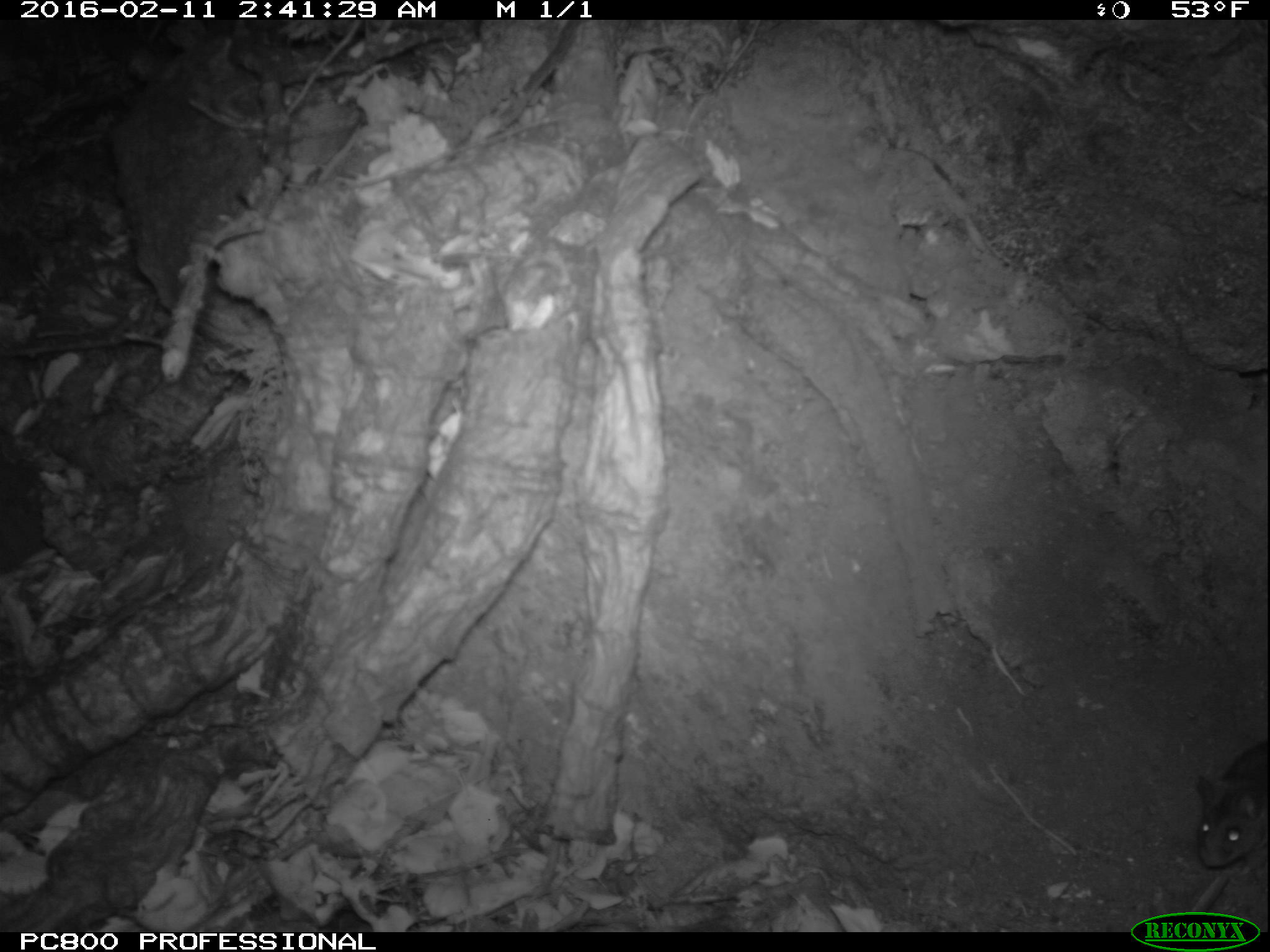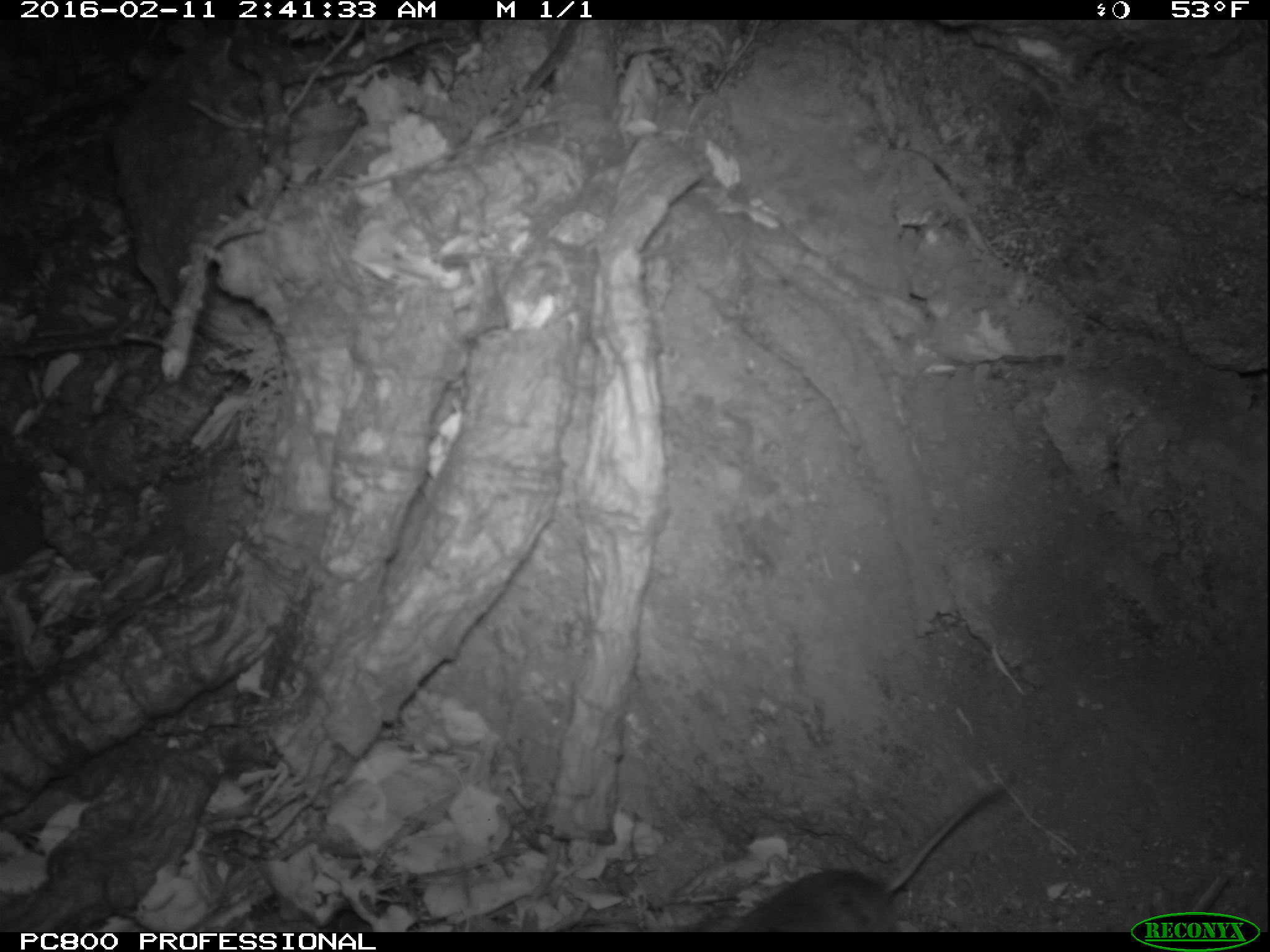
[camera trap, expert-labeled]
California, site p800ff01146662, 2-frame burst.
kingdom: Animalia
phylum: Chordata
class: Mammalia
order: Rodentia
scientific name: Rodentia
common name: rodent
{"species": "rodent (Rodentia)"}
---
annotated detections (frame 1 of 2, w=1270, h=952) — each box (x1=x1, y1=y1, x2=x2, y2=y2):
rodent: (x1=1196, y1=740, x2=1269, y2=875)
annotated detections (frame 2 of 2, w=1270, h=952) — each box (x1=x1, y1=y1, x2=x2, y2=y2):
rodent: (x1=688, y1=774, x2=1011, y2=930)